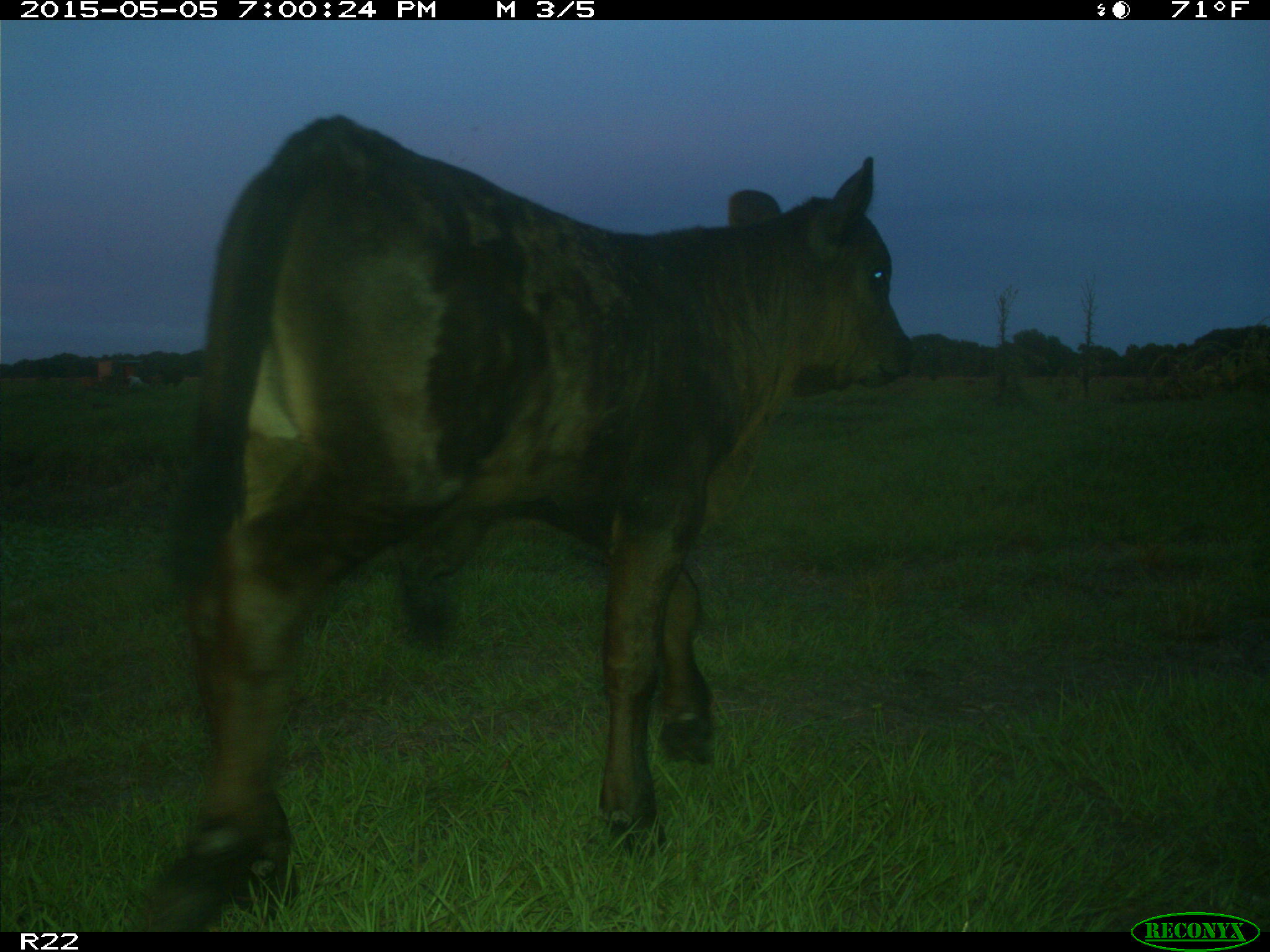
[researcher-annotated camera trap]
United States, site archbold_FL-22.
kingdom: Animalia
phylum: Chordata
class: Mammalia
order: Artiodactyla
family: Bovidae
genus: Bos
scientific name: Bos taurus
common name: domestic cow